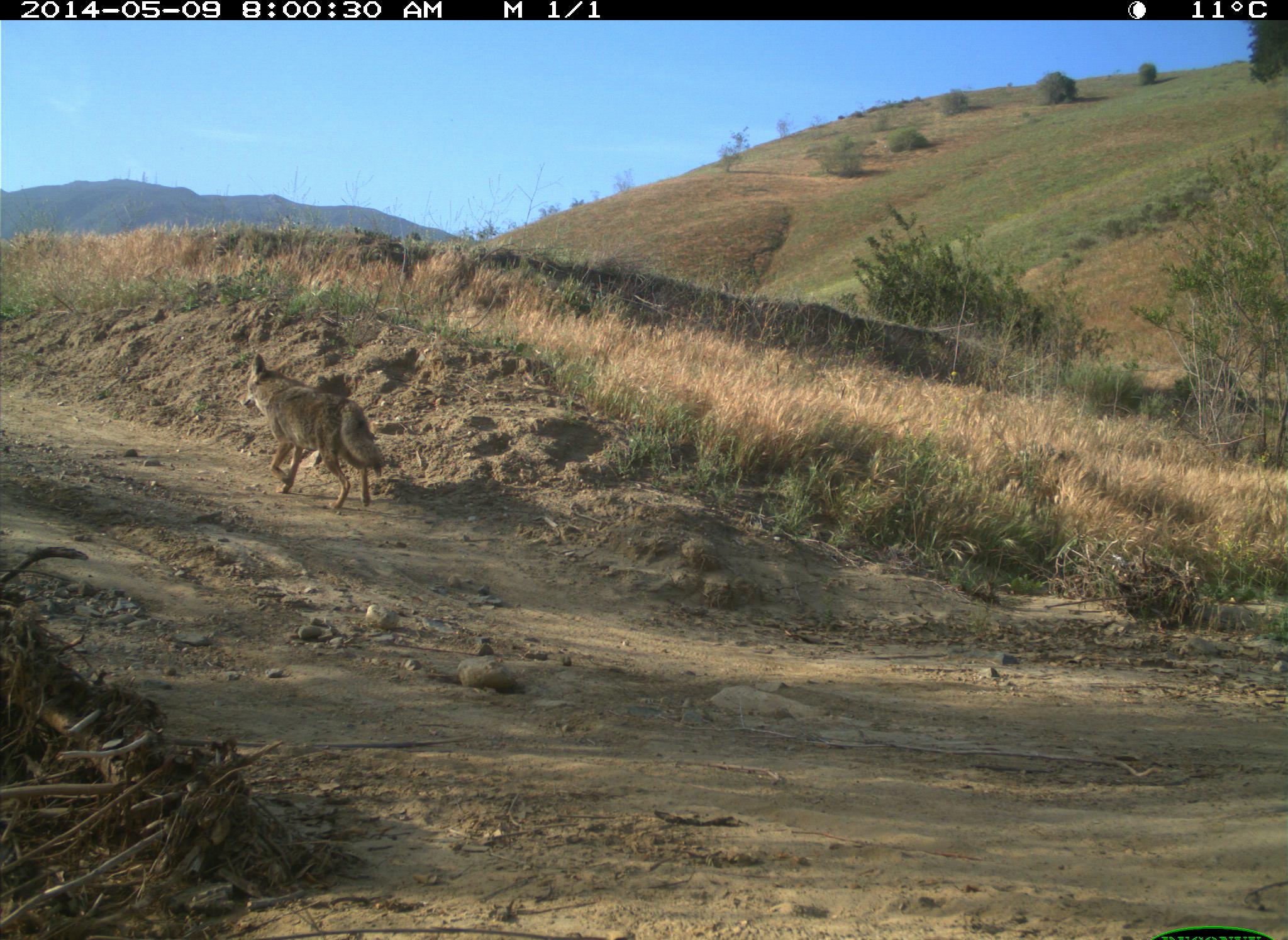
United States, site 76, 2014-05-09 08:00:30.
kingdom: Animalia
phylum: Chordata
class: Mammalia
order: Carnivora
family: Canidae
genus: Canis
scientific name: Canis latrans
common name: coyote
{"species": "coyote (Canis latrans)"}